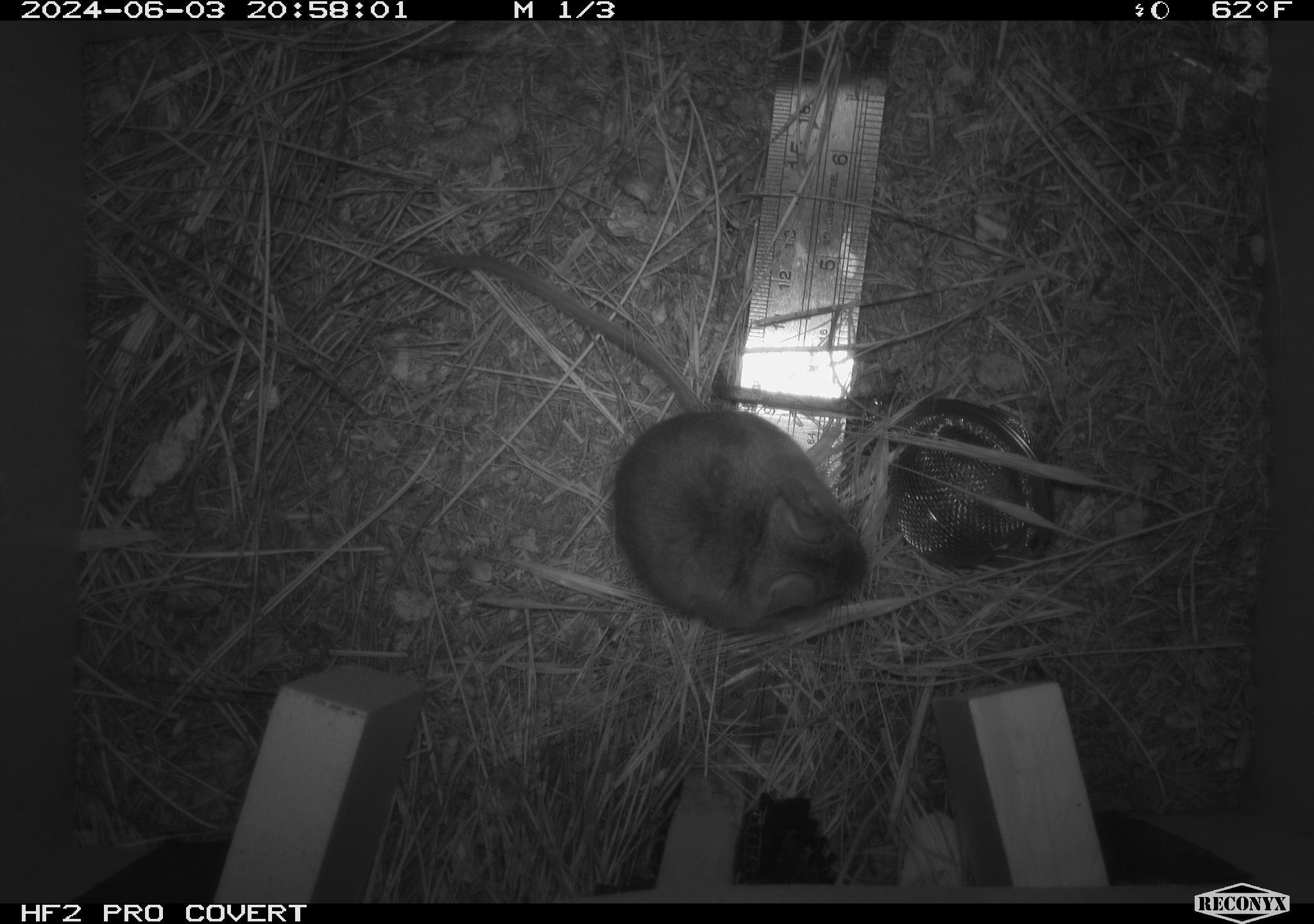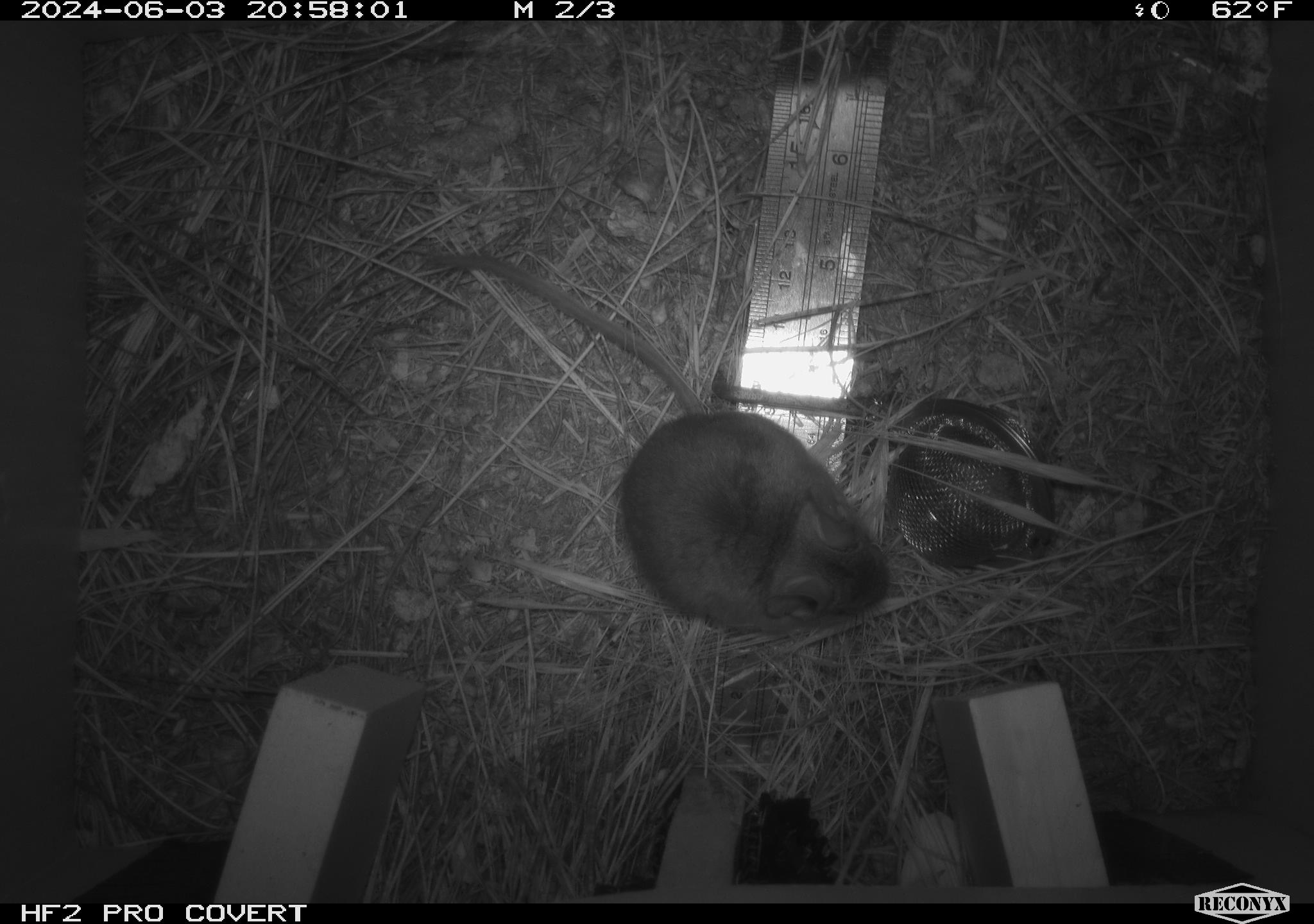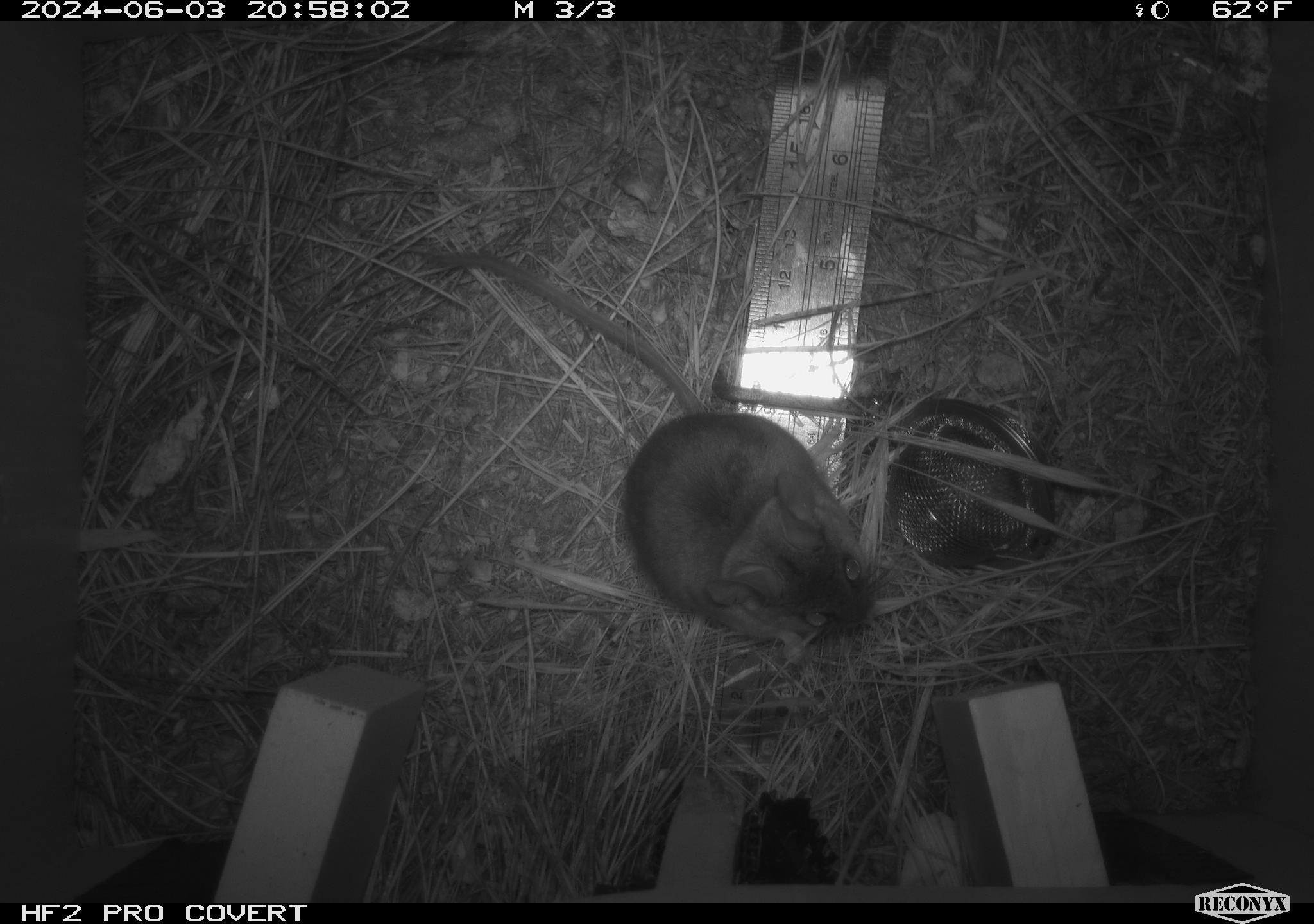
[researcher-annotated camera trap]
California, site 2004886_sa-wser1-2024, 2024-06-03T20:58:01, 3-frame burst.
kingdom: Animalia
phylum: Chordata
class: Mammalia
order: Rodentia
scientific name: Rodentia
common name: mouse species